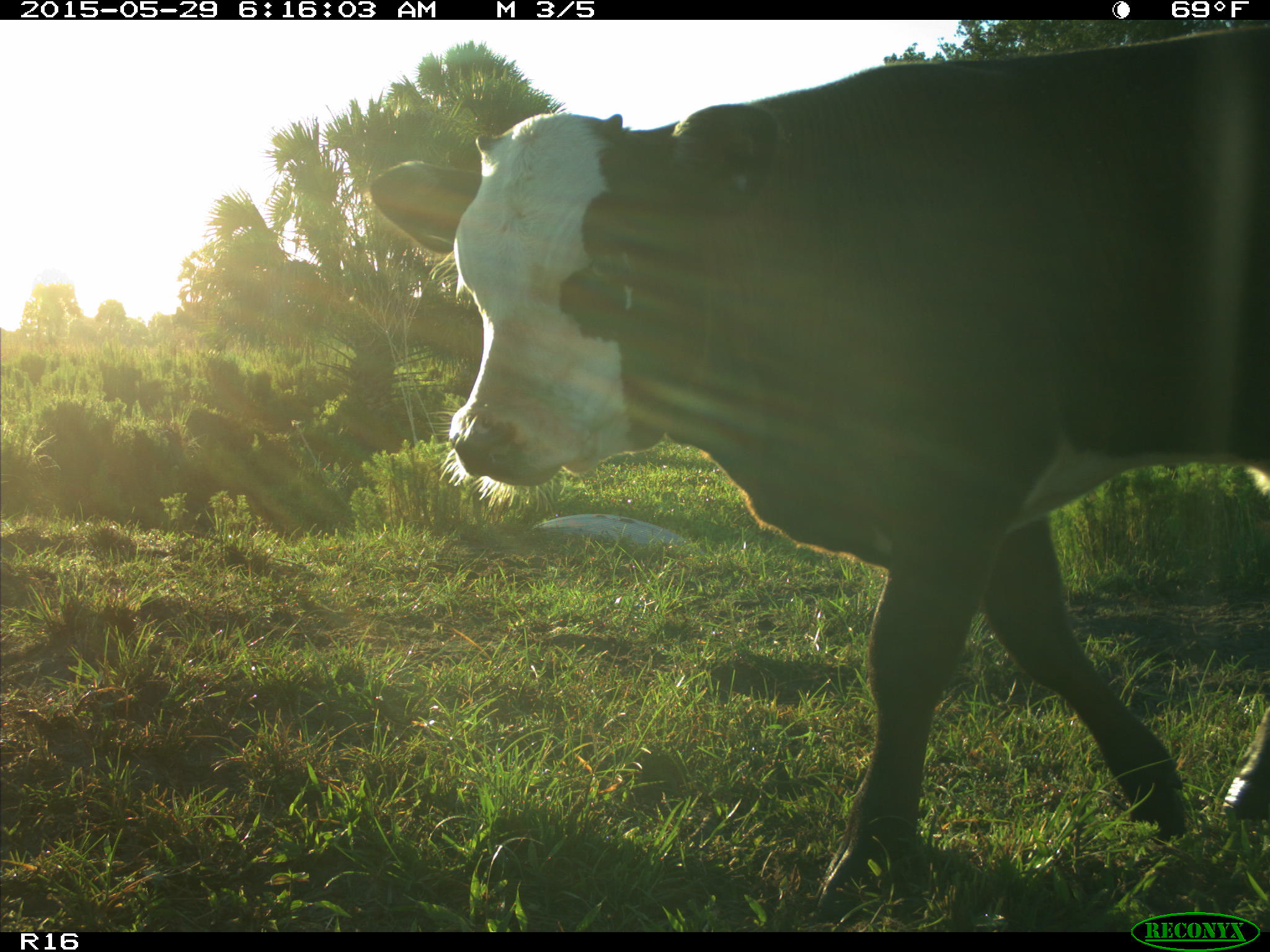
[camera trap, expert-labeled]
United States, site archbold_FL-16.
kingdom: Animalia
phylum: Chordata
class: Mammalia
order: Artiodactyla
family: Bovidae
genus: Bos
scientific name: Bos taurus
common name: domestic cow